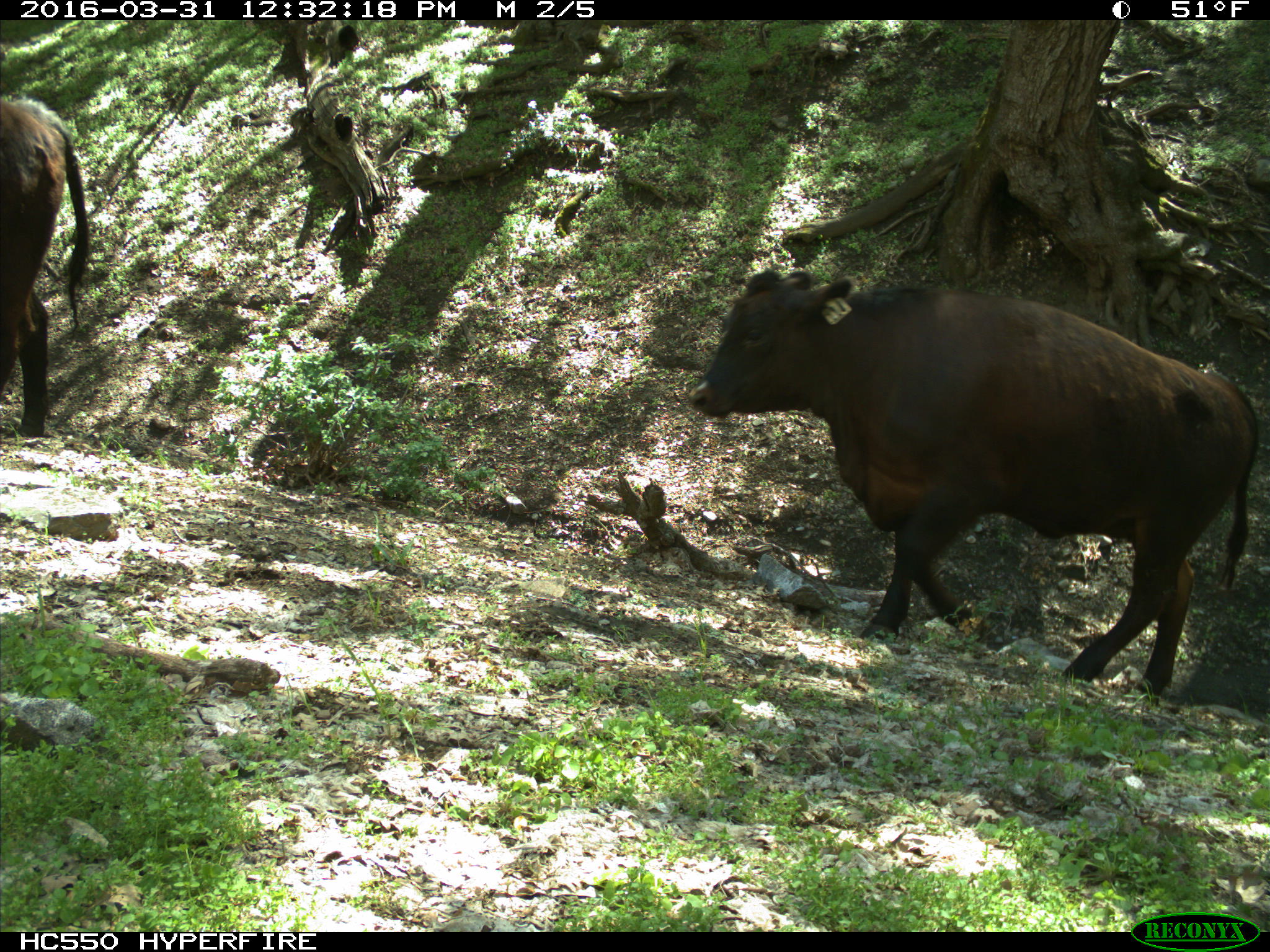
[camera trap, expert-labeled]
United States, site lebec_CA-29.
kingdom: Animalia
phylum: Chordata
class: Mammalia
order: Artiodactyla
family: Bovidae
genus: Bos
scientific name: Bos taurus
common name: domestic cow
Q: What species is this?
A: Bos taurus (domestic cow).